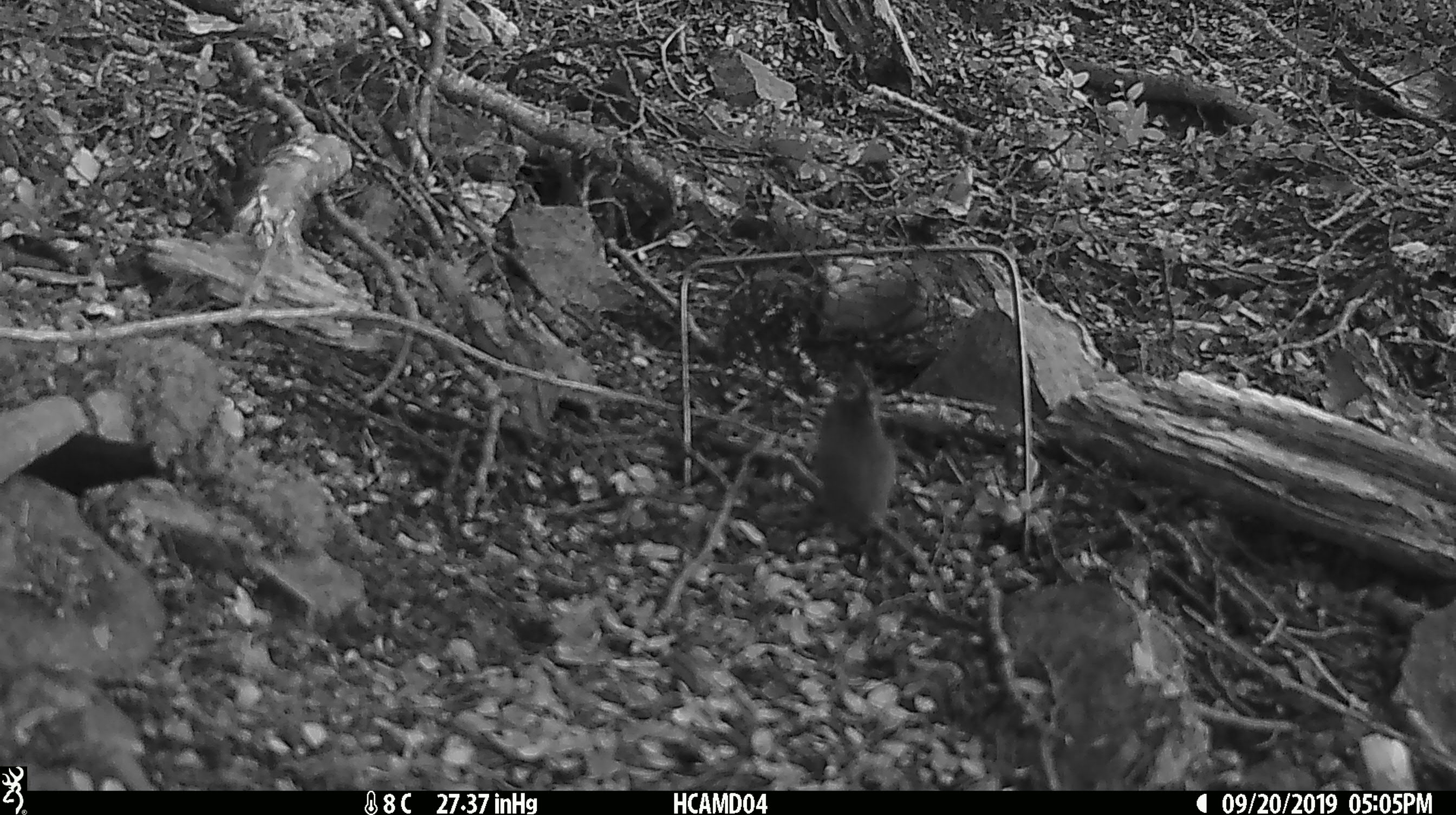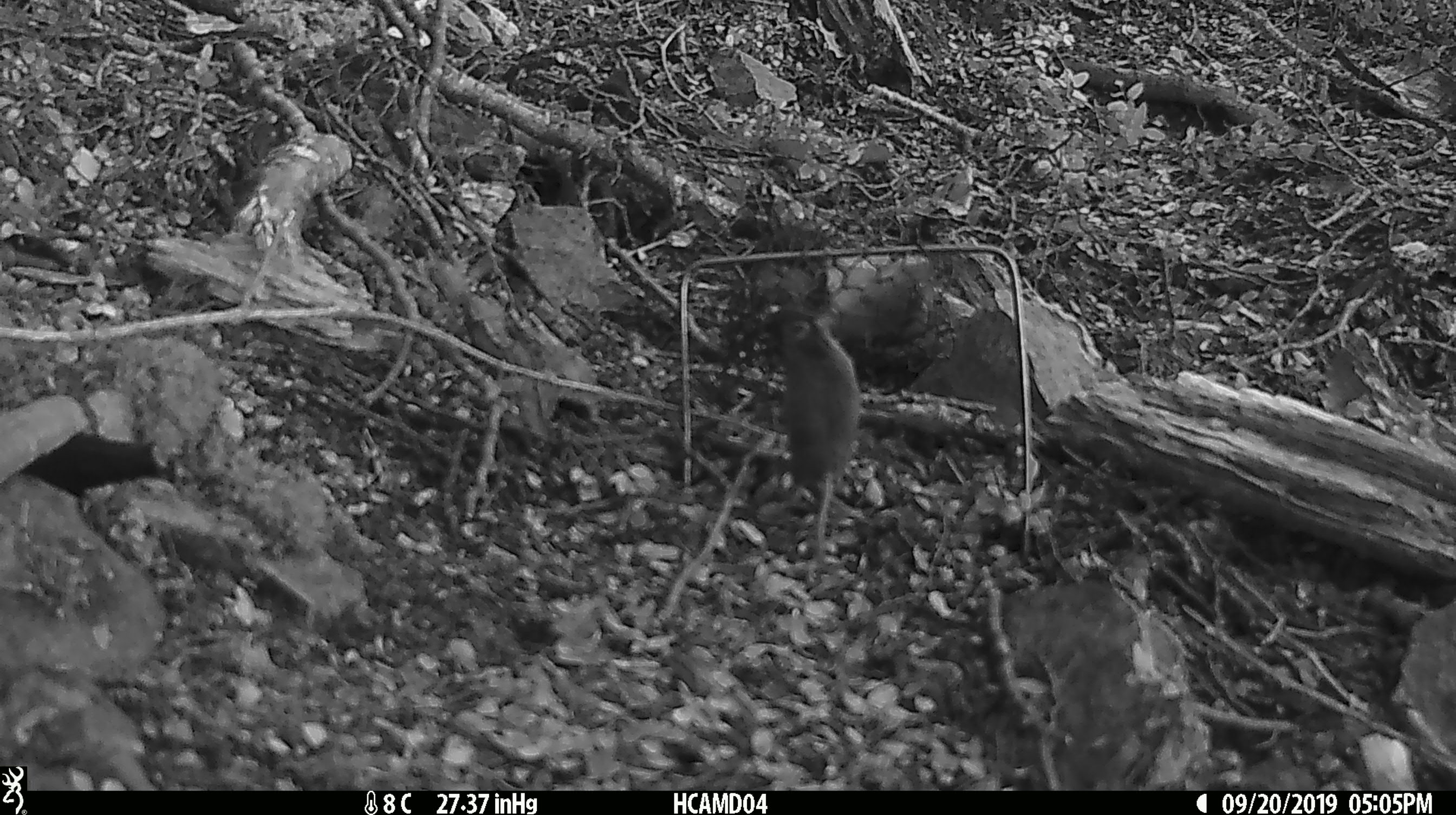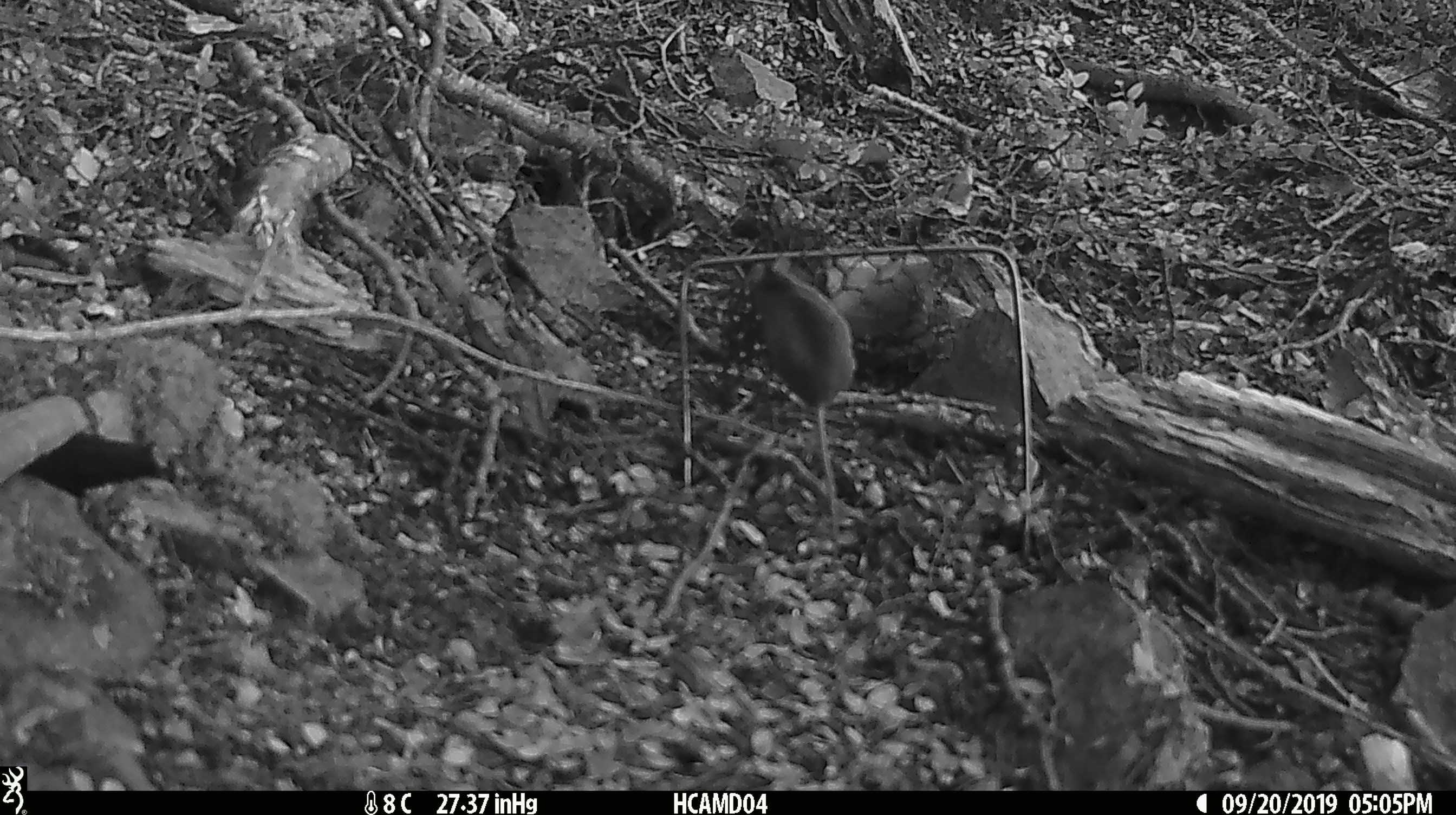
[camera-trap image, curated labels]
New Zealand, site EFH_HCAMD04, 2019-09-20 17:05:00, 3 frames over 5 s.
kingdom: Animalia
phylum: Chordata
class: Mammalia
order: Rodentia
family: Muridae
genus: Mus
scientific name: Mus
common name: mouse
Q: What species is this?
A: Mouse (Mus).